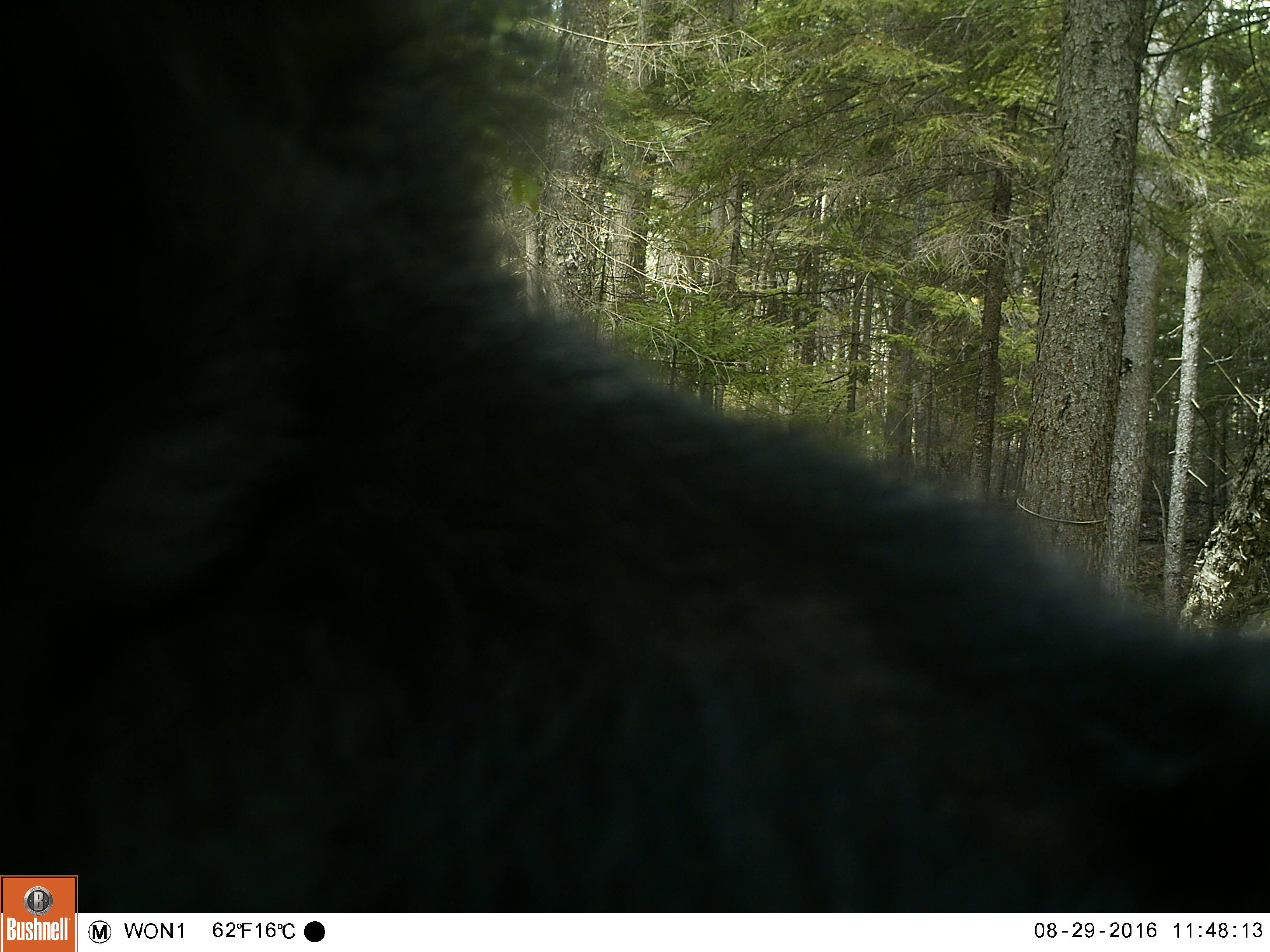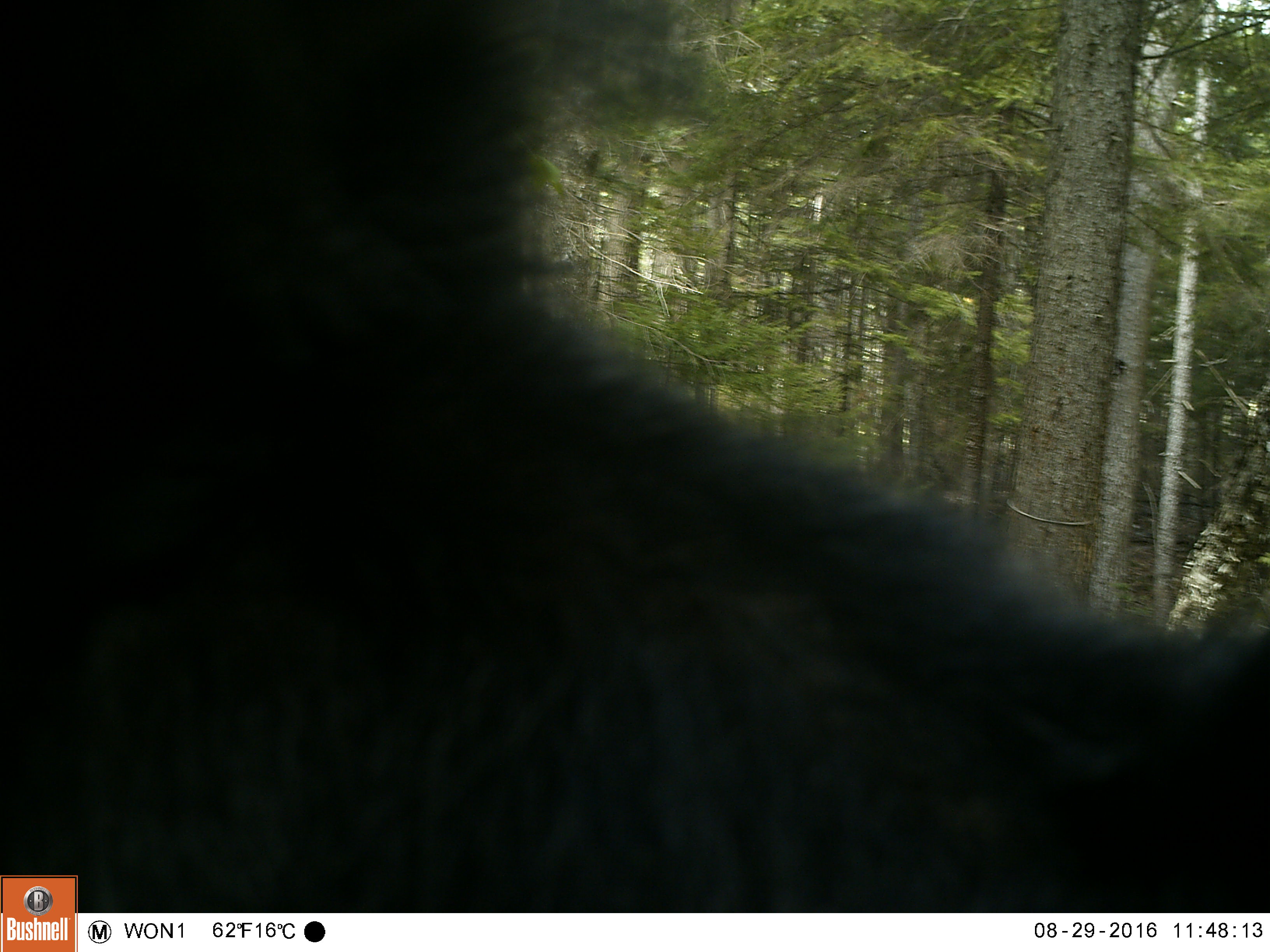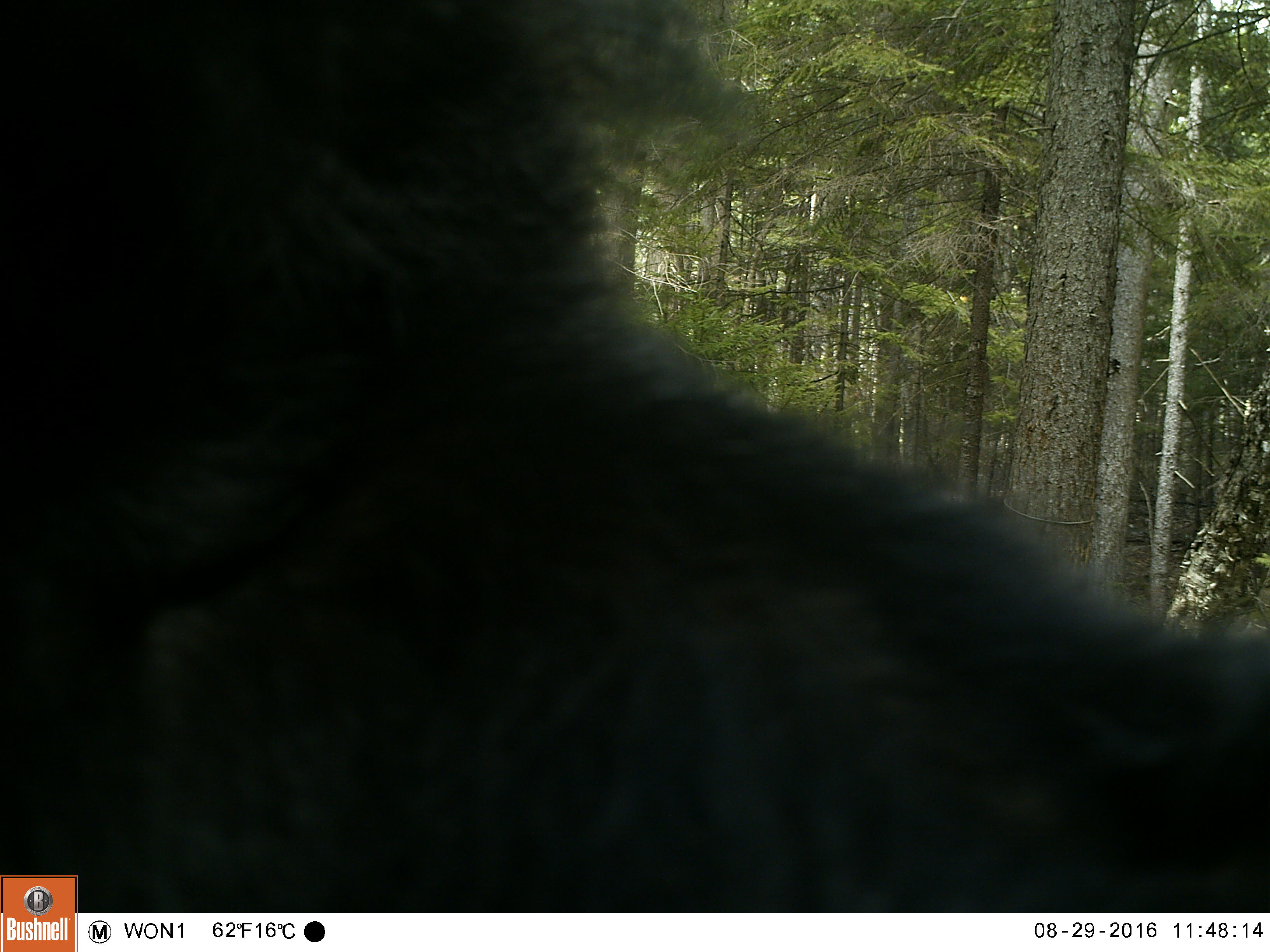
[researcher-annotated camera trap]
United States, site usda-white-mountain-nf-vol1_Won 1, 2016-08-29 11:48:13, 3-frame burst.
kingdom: Animalia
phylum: Chordata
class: Mammalia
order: Carnivora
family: Ursidae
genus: Ursus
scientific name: Ursus americanus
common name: black bear